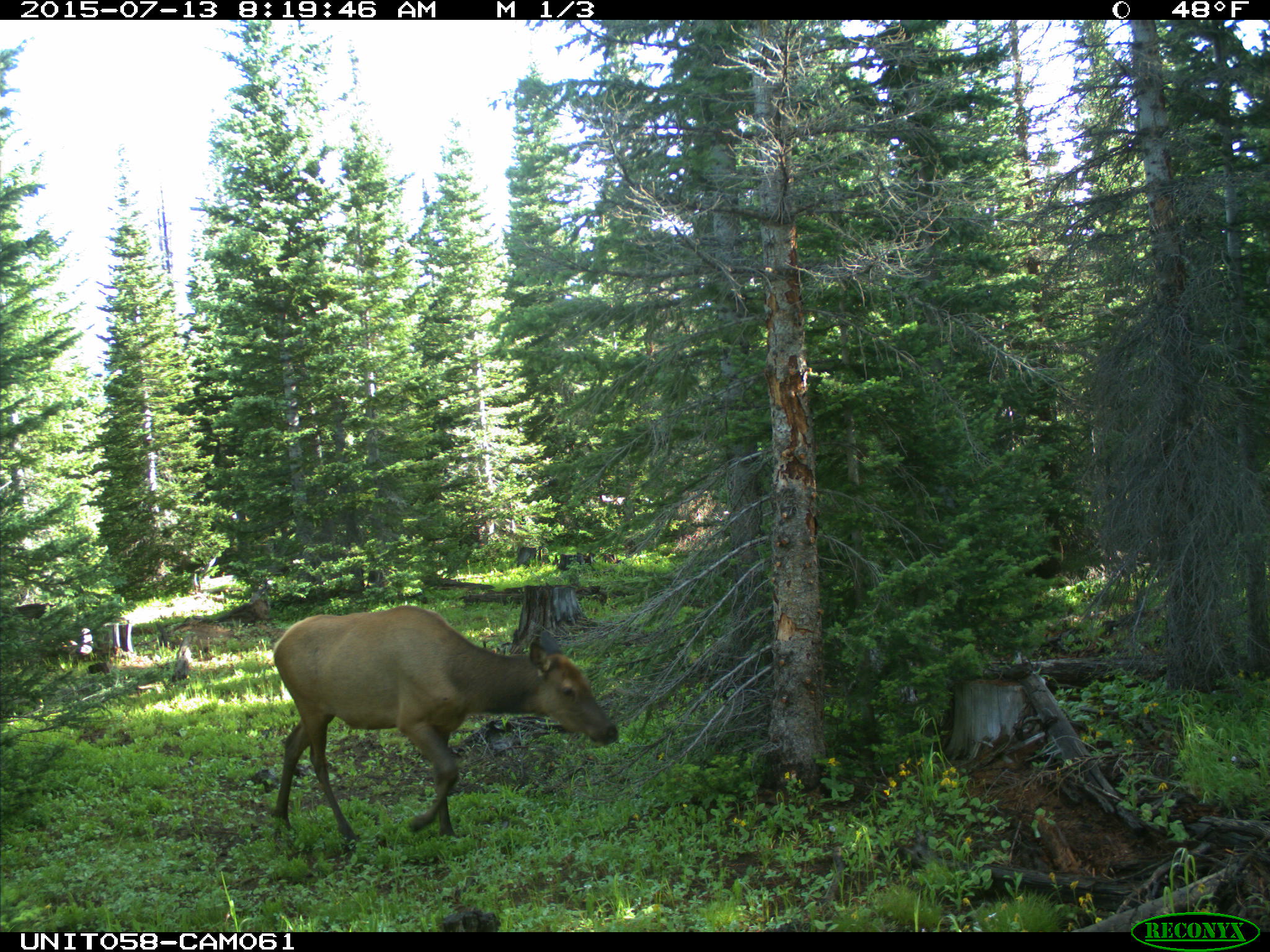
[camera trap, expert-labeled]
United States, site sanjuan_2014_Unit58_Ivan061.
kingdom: Animalia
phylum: Chordata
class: Mammalia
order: Artiodactyla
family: Cervidae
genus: Cervus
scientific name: Cervus elaphus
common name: red deer